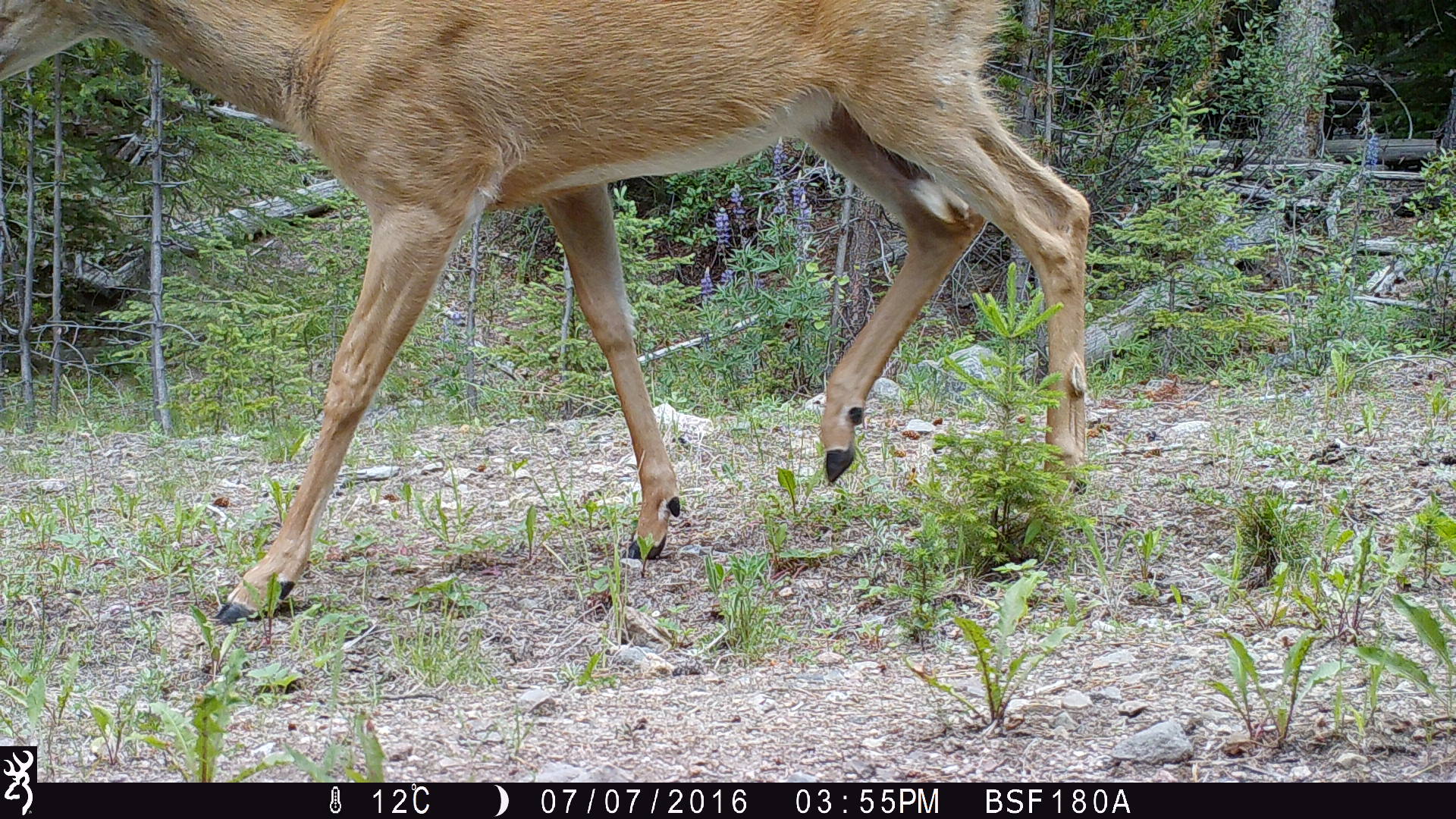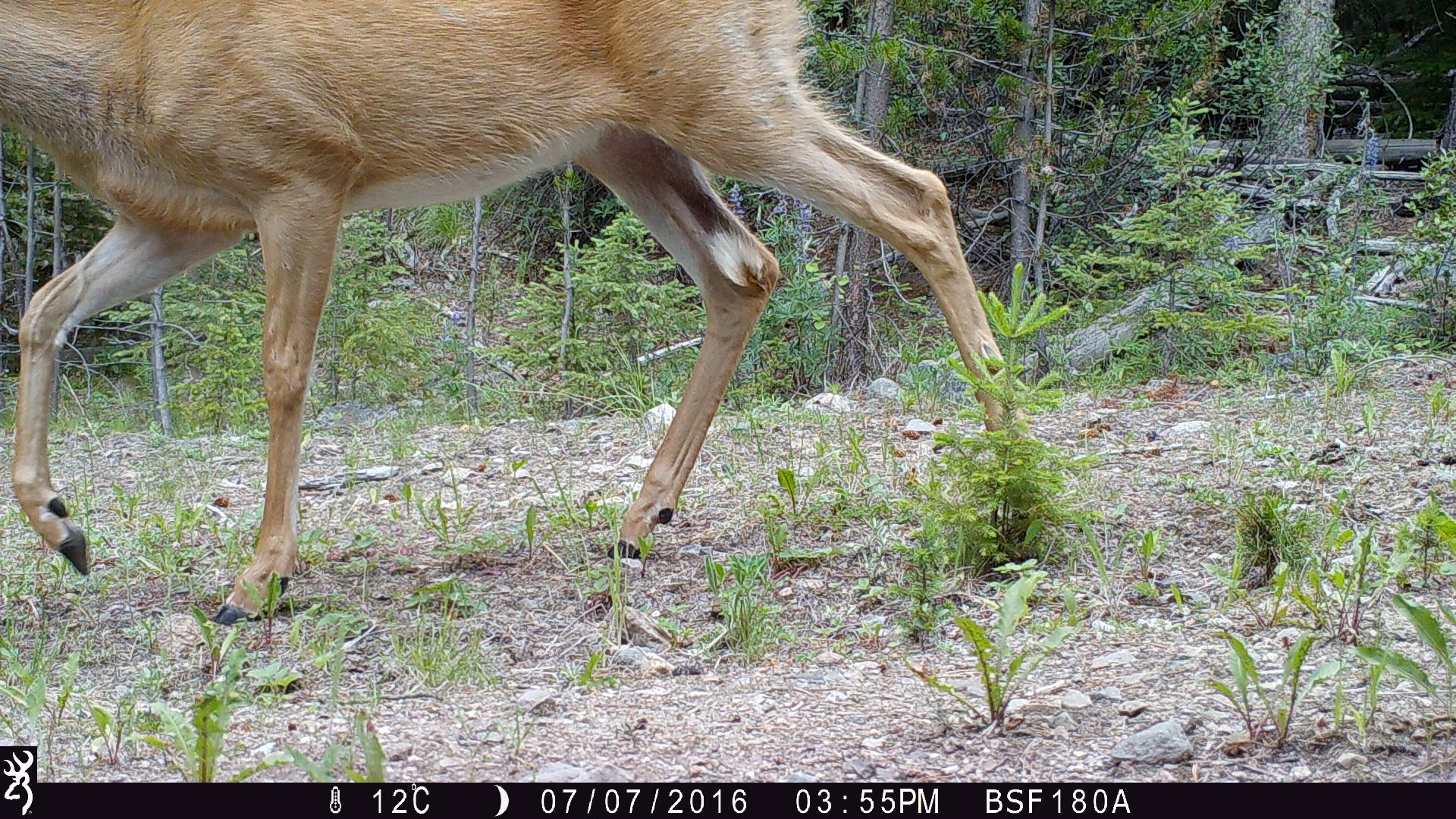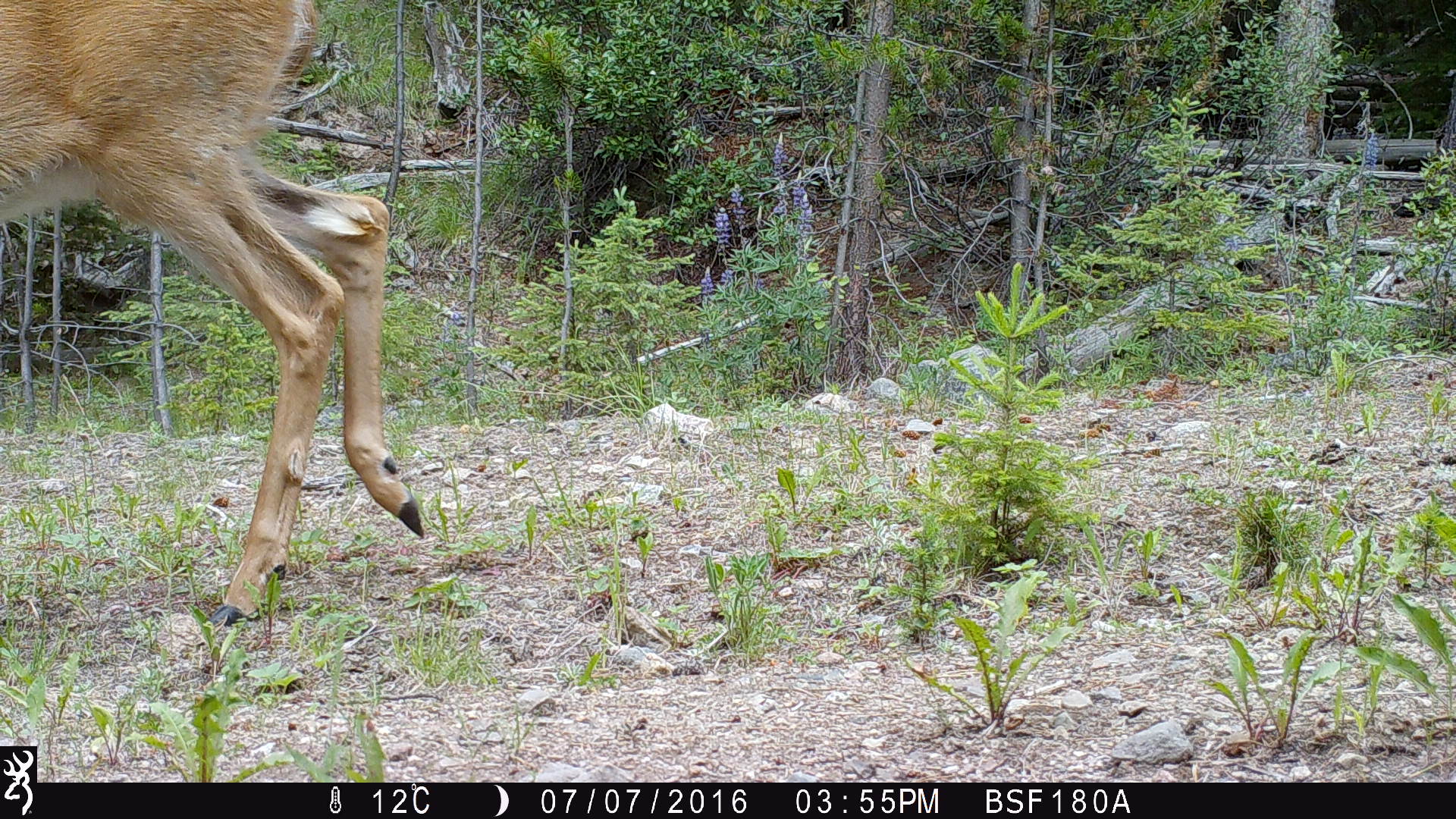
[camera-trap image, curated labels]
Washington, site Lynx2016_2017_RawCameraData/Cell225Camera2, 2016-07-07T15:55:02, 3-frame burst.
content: unidentified animal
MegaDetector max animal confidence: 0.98